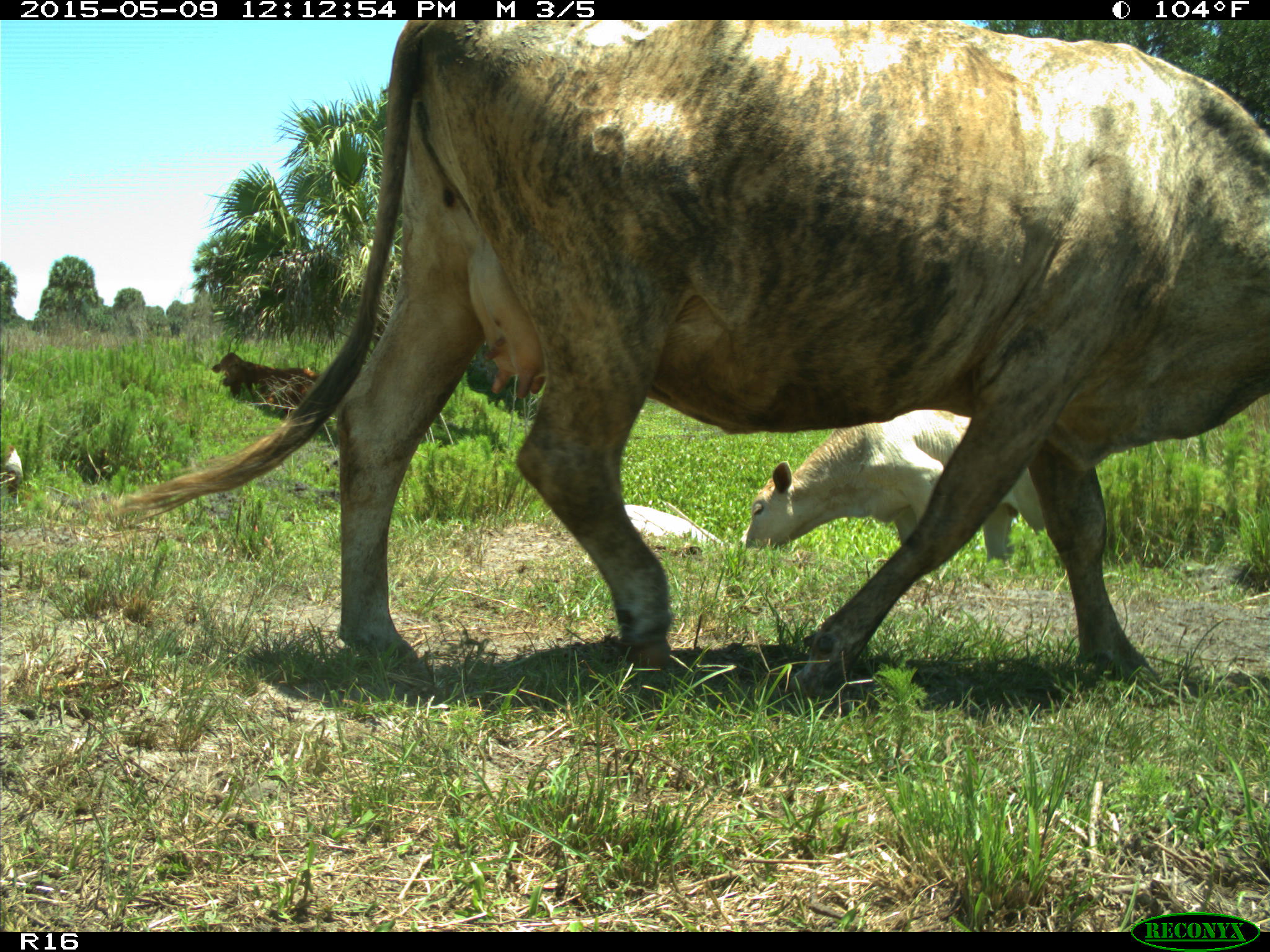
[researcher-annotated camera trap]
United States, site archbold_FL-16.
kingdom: Animalia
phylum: Chordata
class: Mammalia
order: Artiodactyla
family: Bovidae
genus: Bos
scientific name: Bos taurus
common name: domestic cow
Bos taurus (domestic cow).